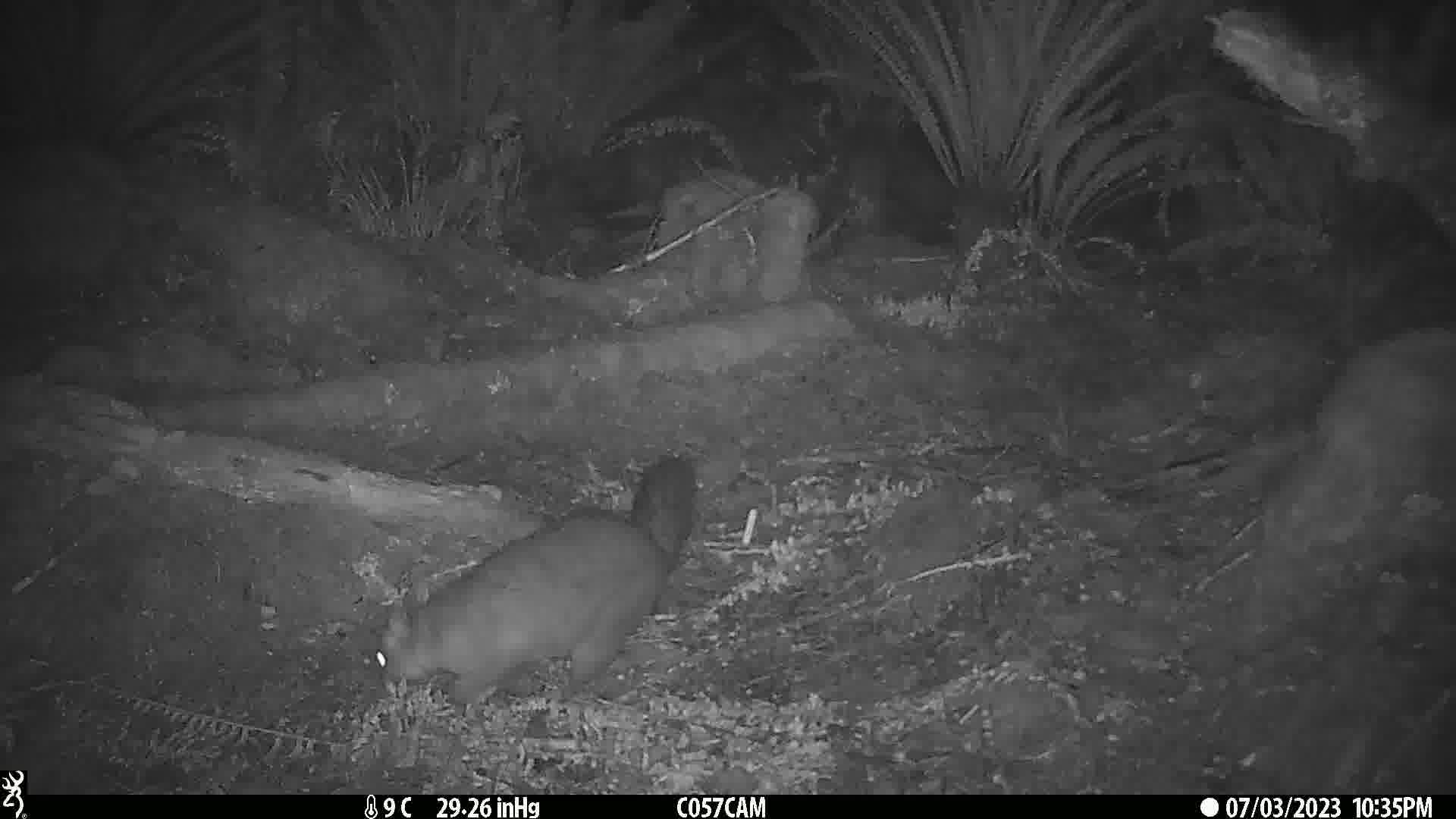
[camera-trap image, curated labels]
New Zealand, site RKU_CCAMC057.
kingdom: Animalia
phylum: Chordata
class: Mammalia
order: Diprotodontia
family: Phalangeridae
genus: Trichosurus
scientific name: Trichosurus vulpecula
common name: common brushtail possum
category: possum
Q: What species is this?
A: Possum (common brushtail possum) (Trichosurus vulpecula).